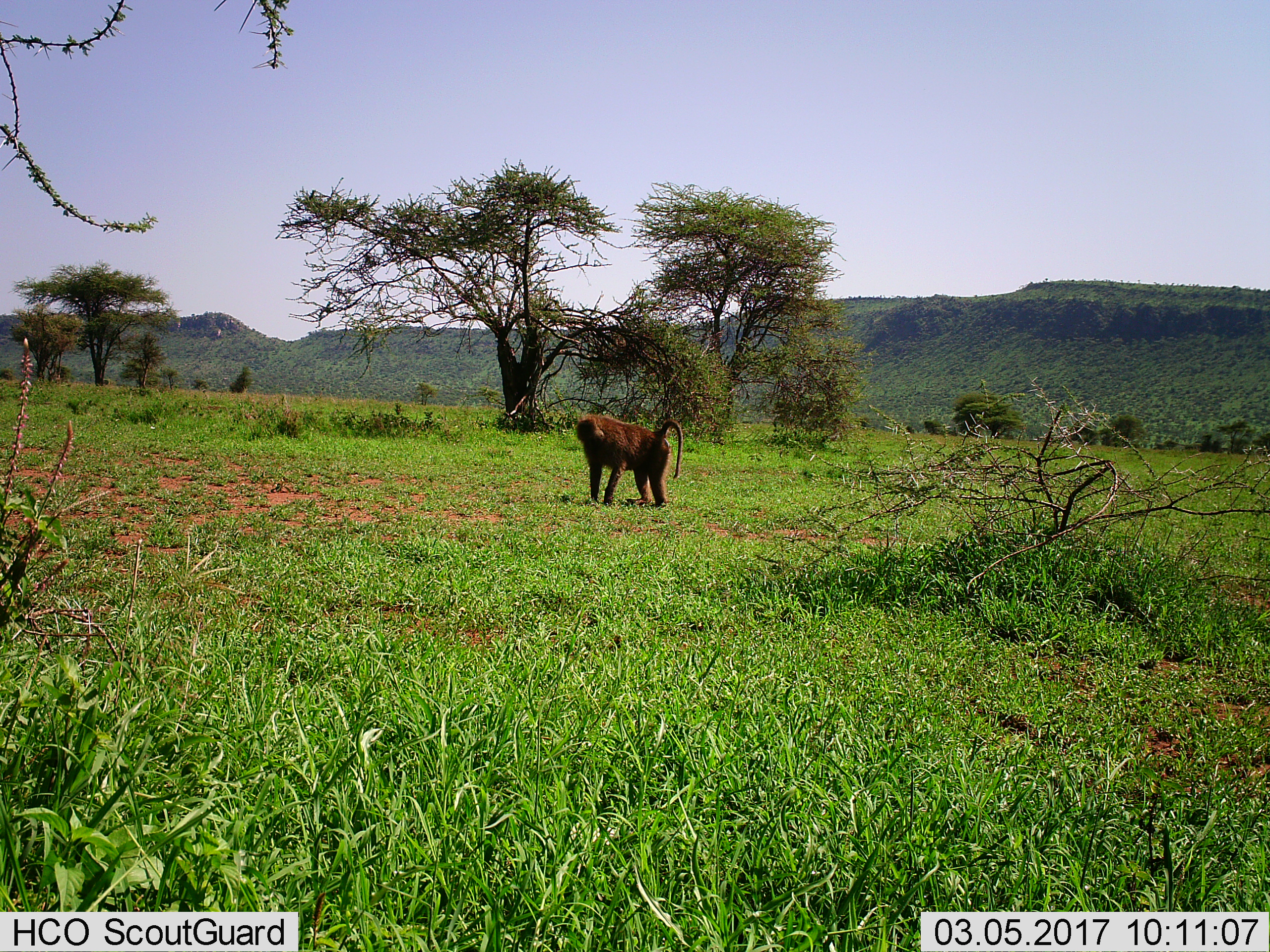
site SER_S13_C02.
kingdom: Animalia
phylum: Chordata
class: Mammalia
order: Primates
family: Cercopithecidae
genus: Papio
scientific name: Papio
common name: baboon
Baboon (Papio), count 1. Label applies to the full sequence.